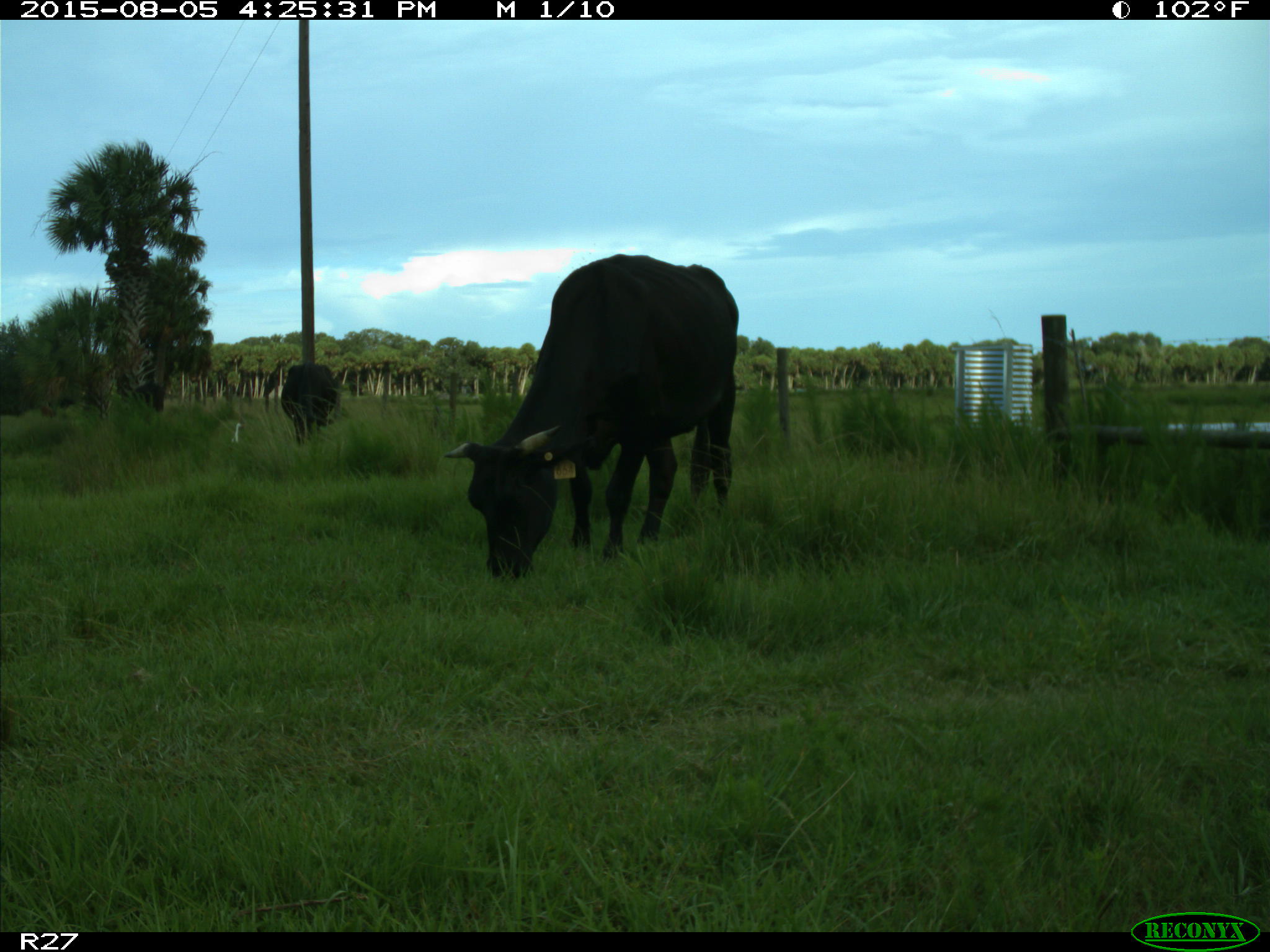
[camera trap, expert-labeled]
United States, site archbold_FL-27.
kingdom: Animalia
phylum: Chordata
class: Mammalia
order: Artiodactyla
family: Bovidae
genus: Bos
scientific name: Bos taurus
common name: domestic cow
Bos taurus (domestic cow).